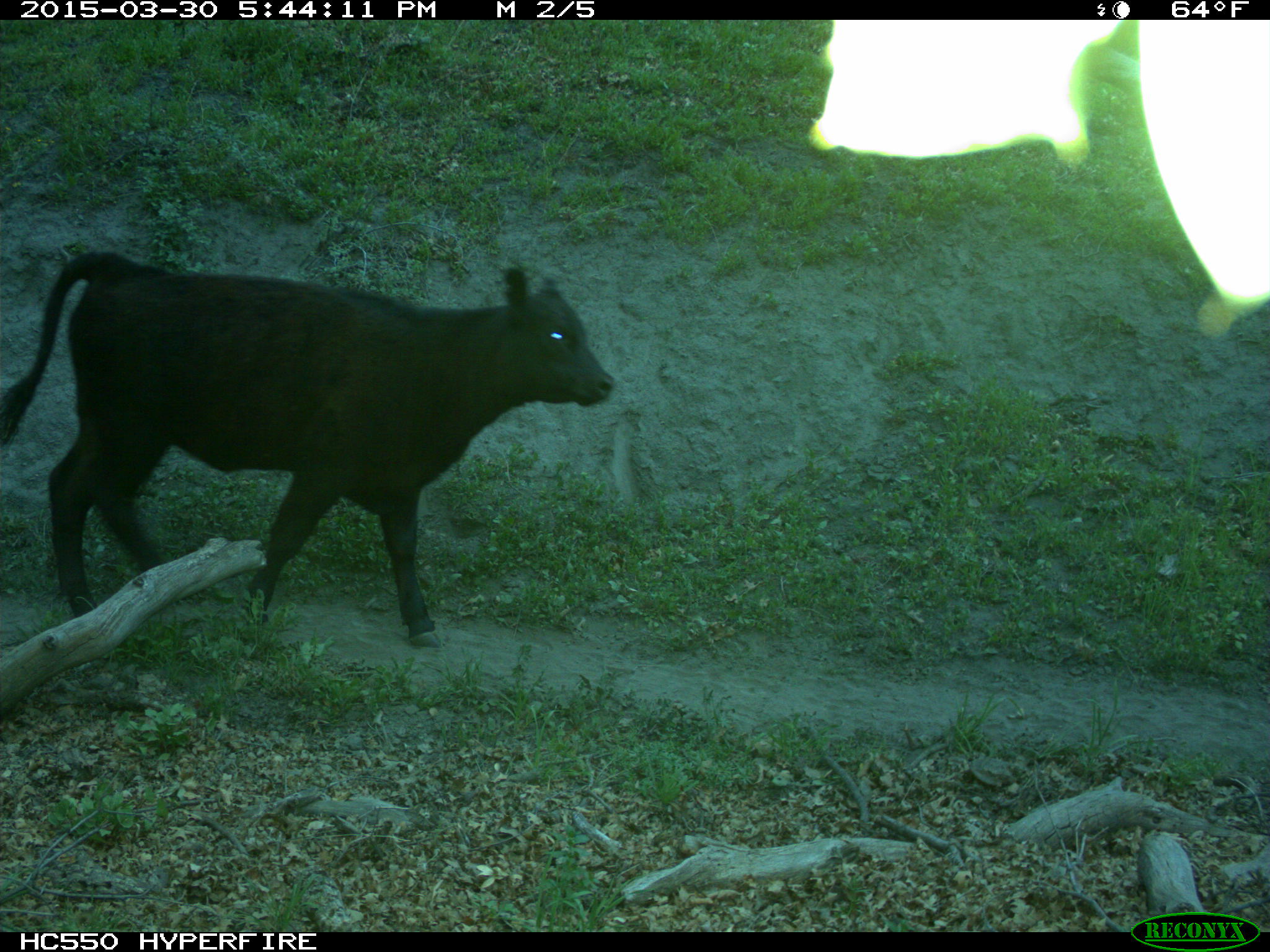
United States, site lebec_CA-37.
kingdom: Animalia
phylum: Chordata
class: Mammalia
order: Artiodactyla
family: Bovidae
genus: Bos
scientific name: Bos taurus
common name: domestic cow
Bos taurus (domestic cow).